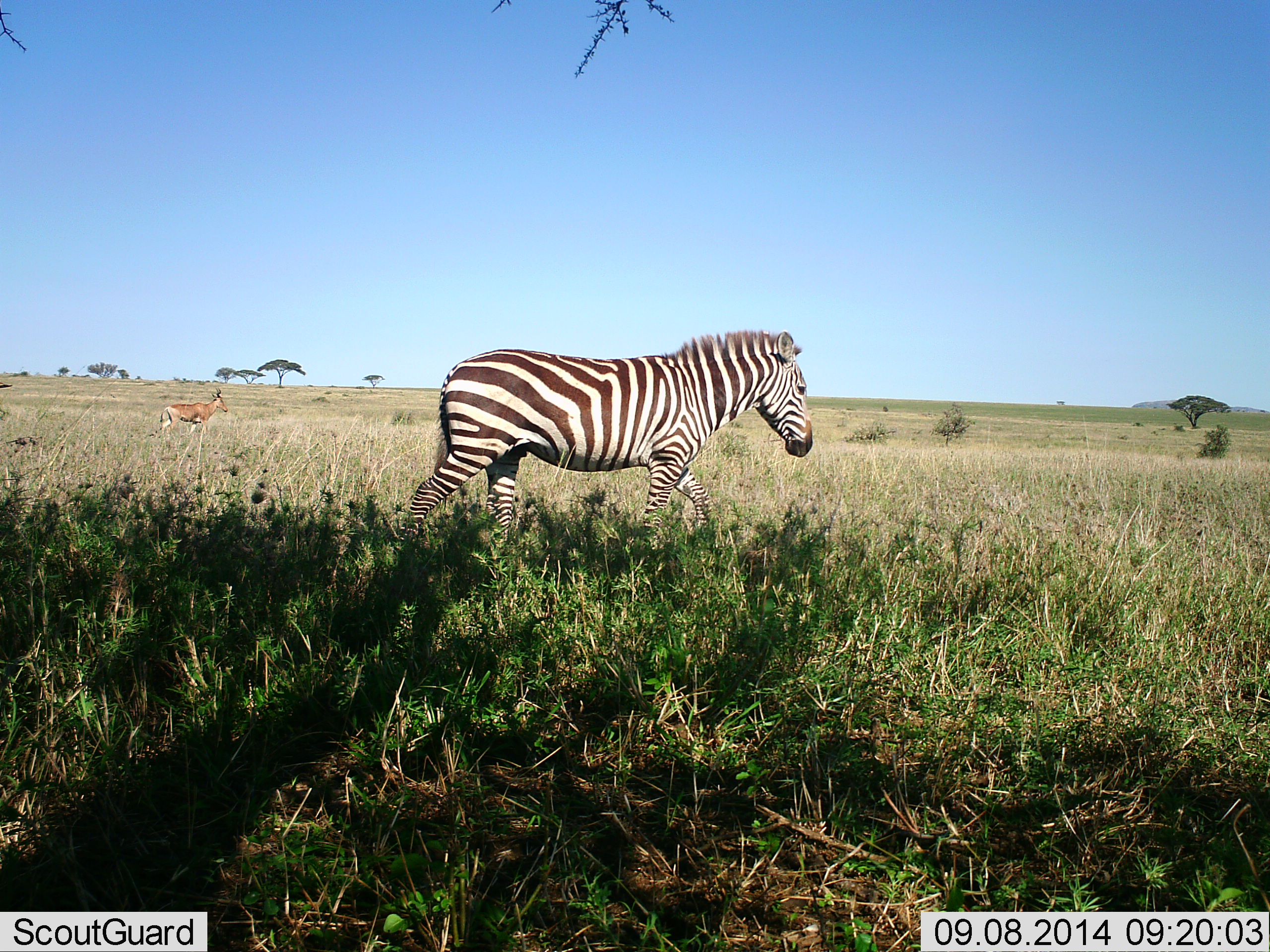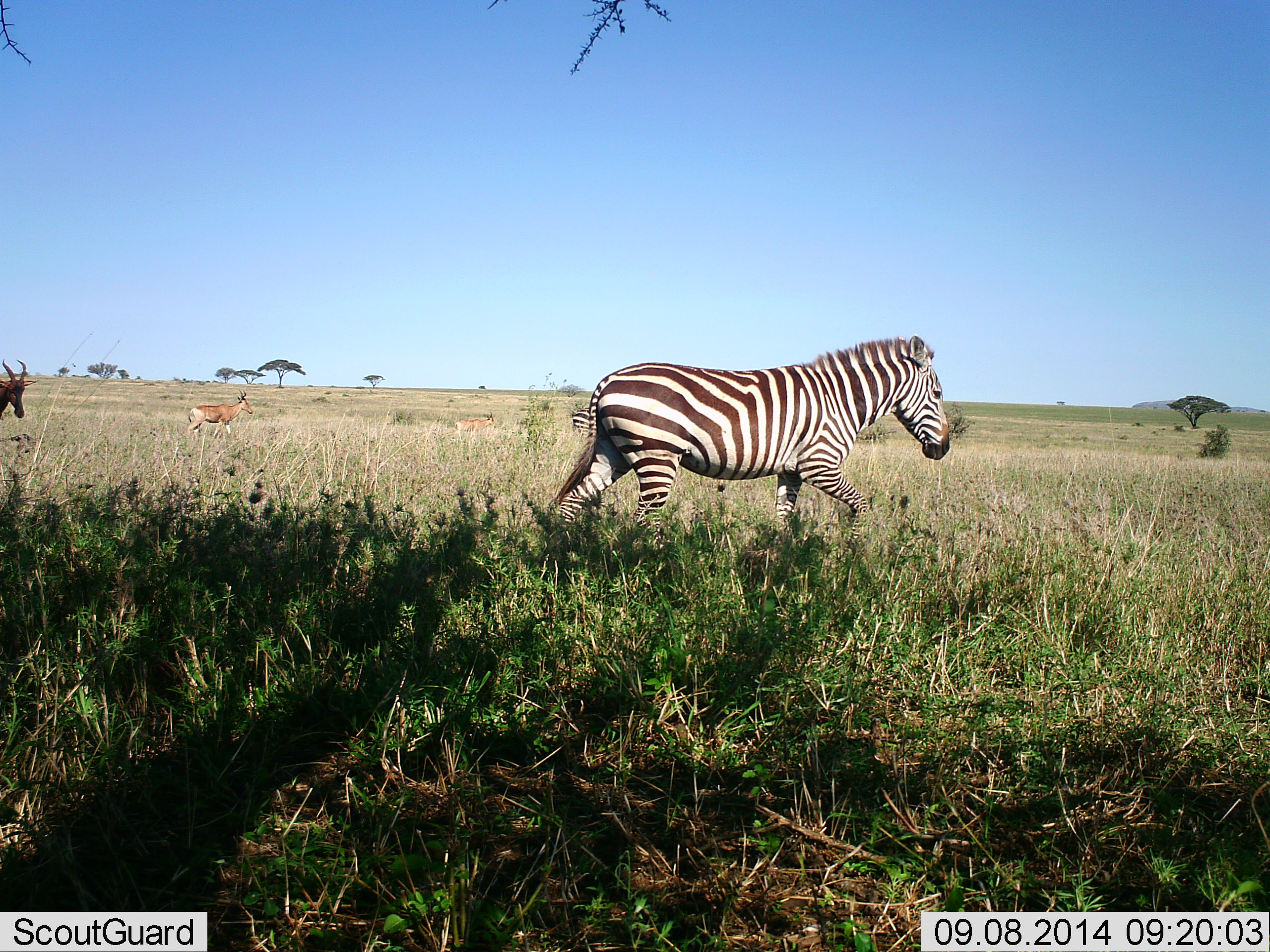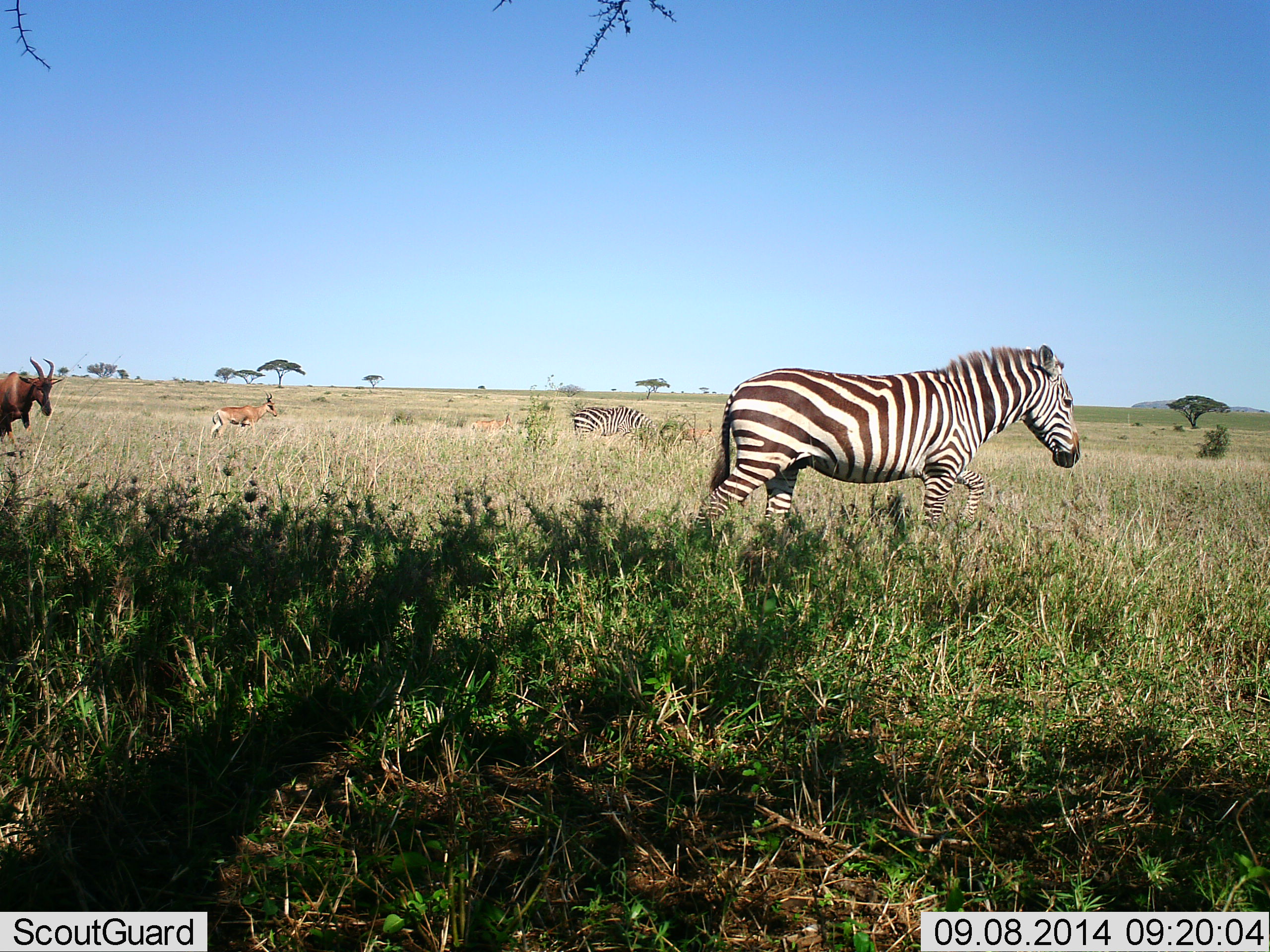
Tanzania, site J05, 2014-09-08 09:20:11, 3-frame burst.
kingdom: Animalia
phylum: Chordata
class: Mammalia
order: Artiodactyla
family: Bovidae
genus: Alcelaphus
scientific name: Alcelaphus buselaphus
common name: hartebeest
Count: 2.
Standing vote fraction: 15%.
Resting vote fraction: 0%.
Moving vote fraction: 100%.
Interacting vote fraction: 0%.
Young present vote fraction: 0%.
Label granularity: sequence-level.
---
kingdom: Animalia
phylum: Chordata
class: Mammalia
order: Perissodactyla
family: Equidae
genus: Equus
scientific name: Equus quagga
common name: plains zebra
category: zebra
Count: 2.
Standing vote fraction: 12%.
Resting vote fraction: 0%.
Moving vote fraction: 100%.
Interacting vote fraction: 0%.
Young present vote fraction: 0%.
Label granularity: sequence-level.